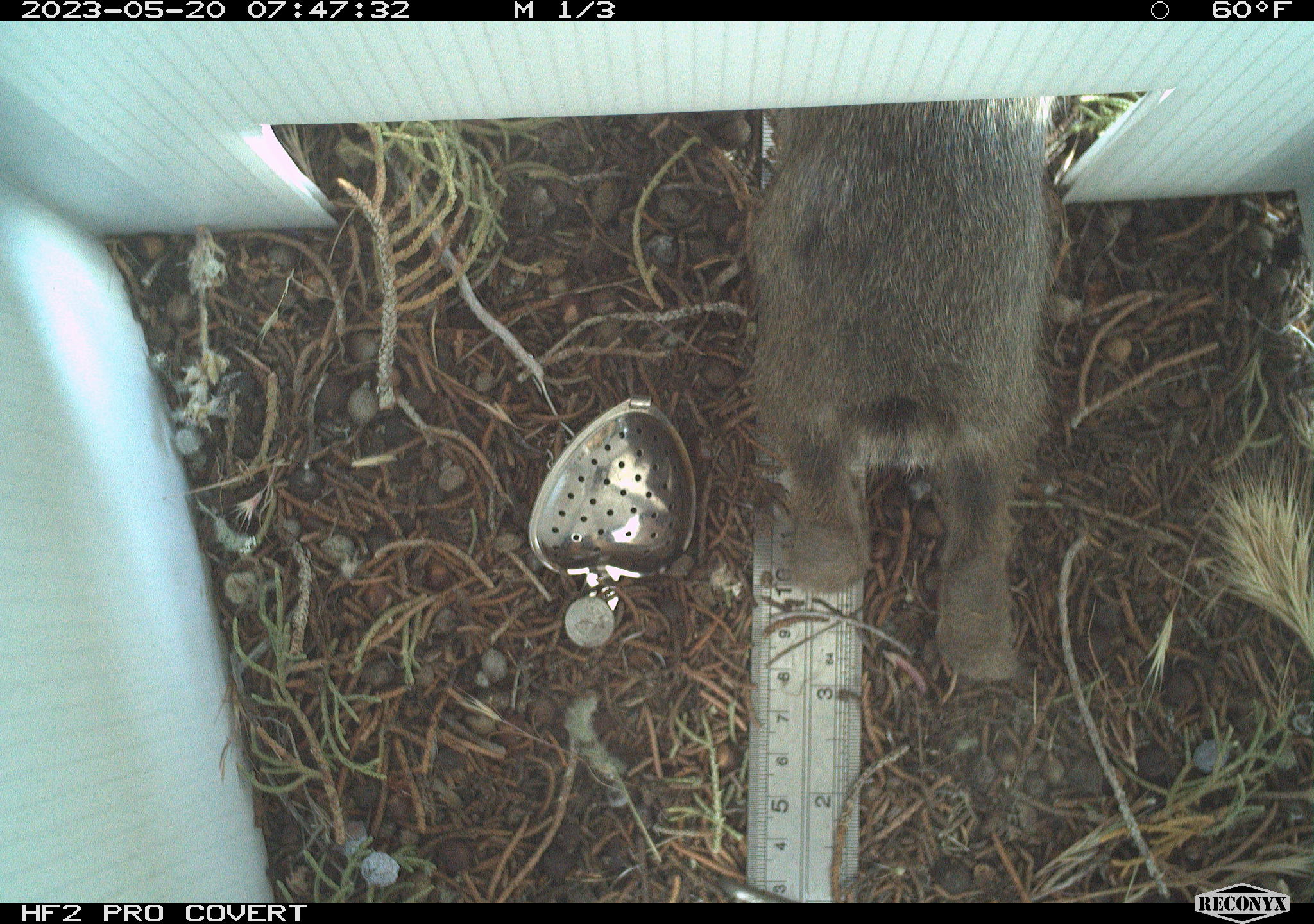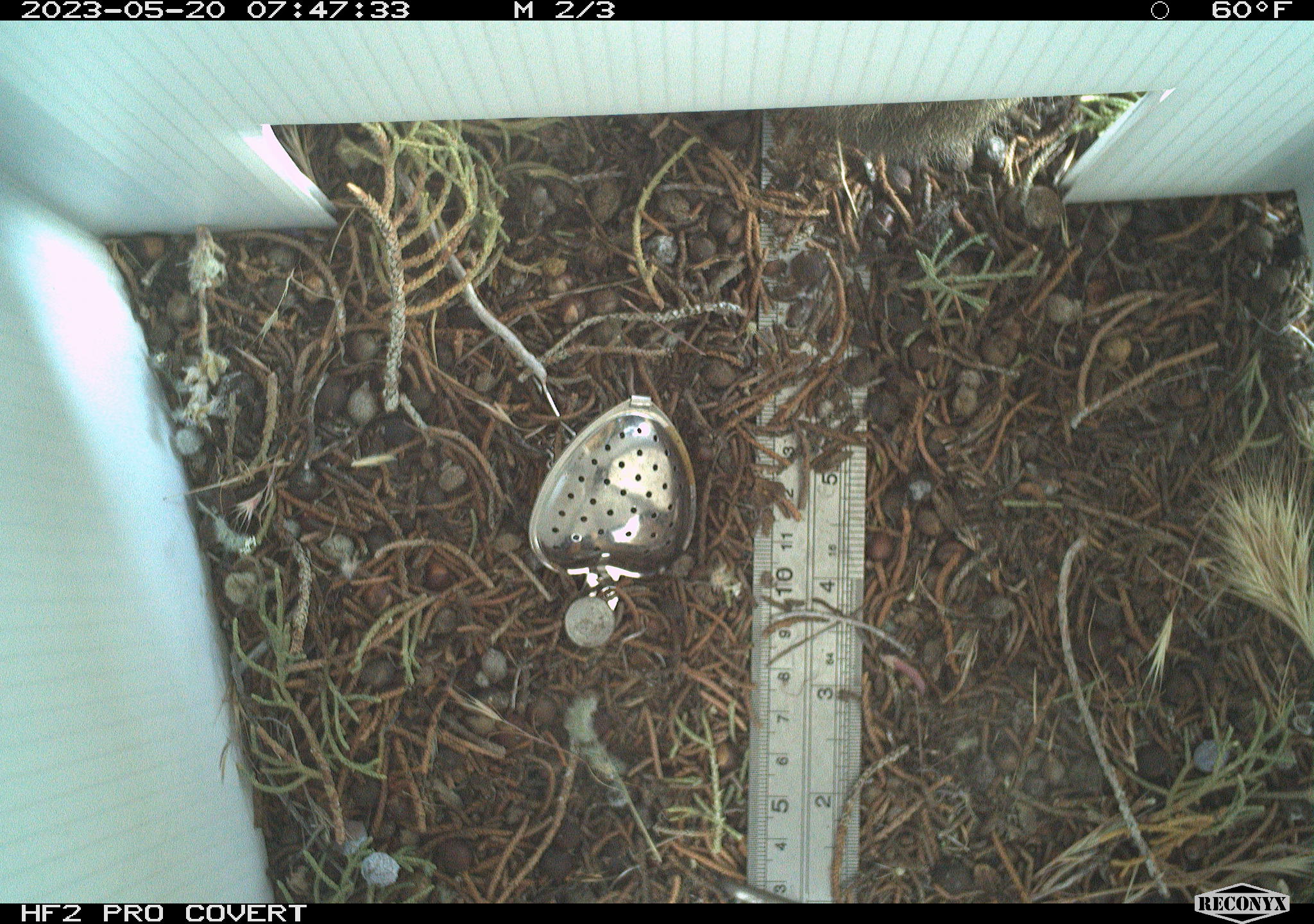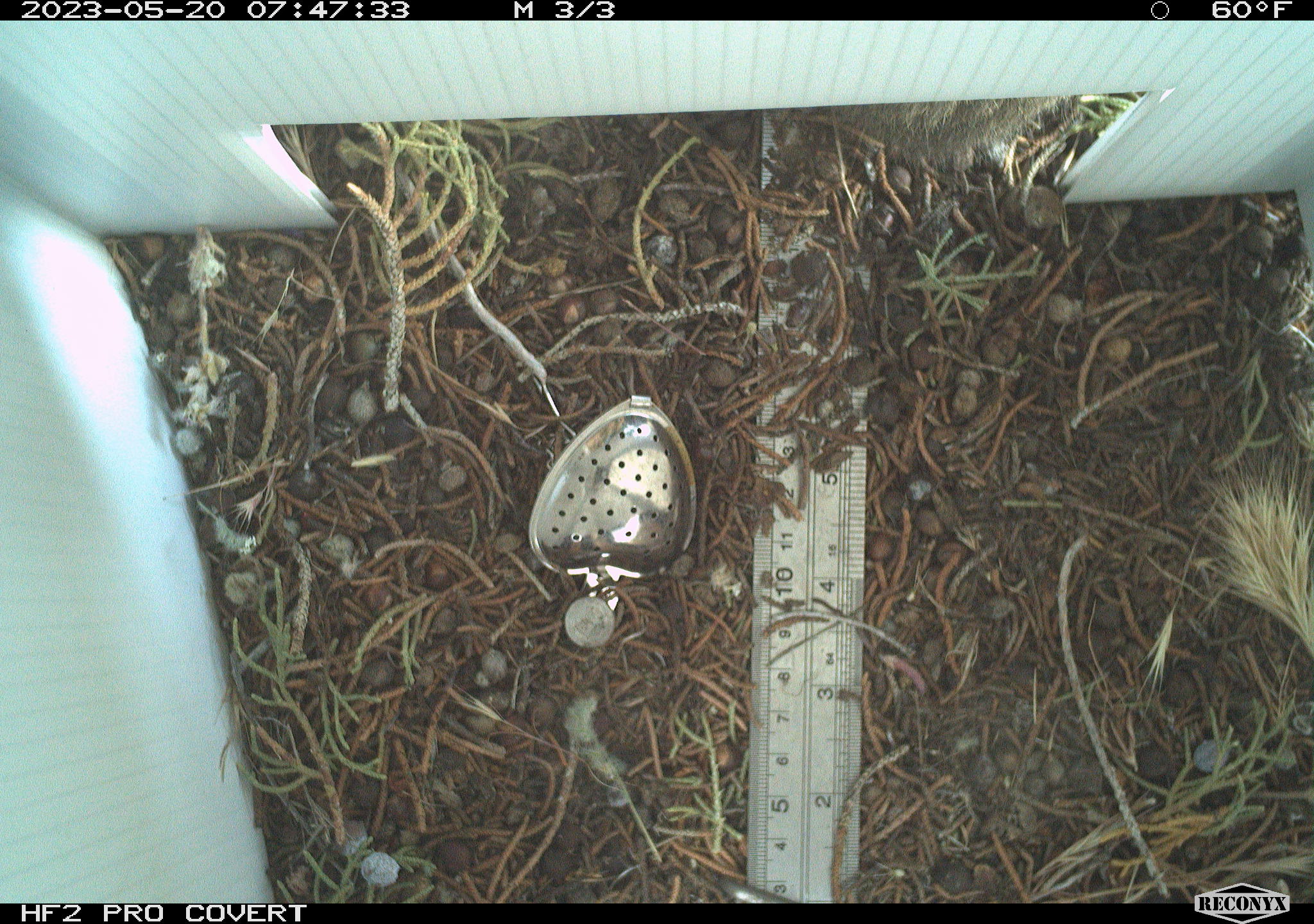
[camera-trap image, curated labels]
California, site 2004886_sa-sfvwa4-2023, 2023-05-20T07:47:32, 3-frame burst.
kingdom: Animalia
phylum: Chordata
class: Mammalia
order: Lagomorpha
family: Leporidae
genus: Sylvilagus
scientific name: Sylvilagus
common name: cottontail rabbits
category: sylvilagus species